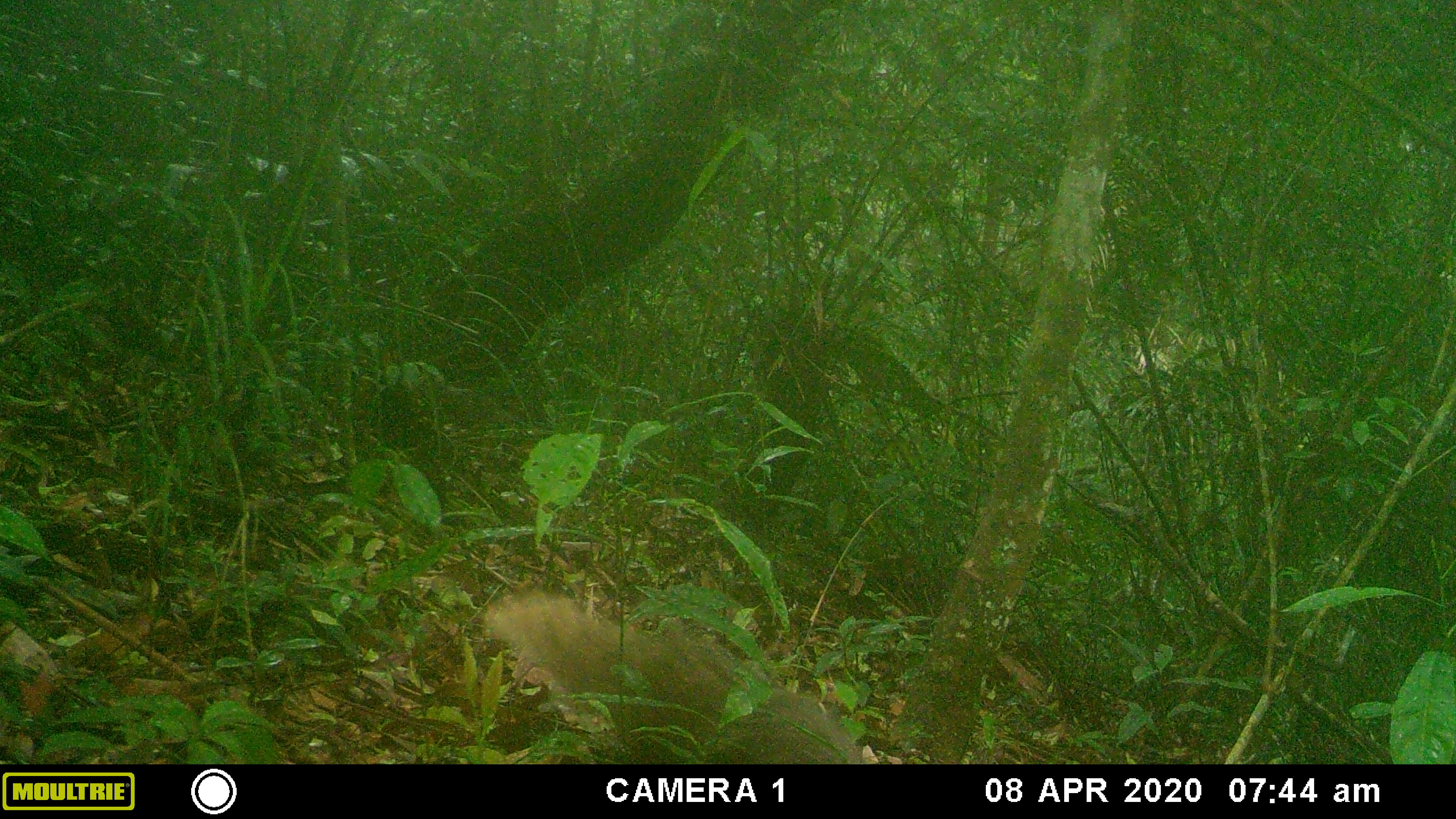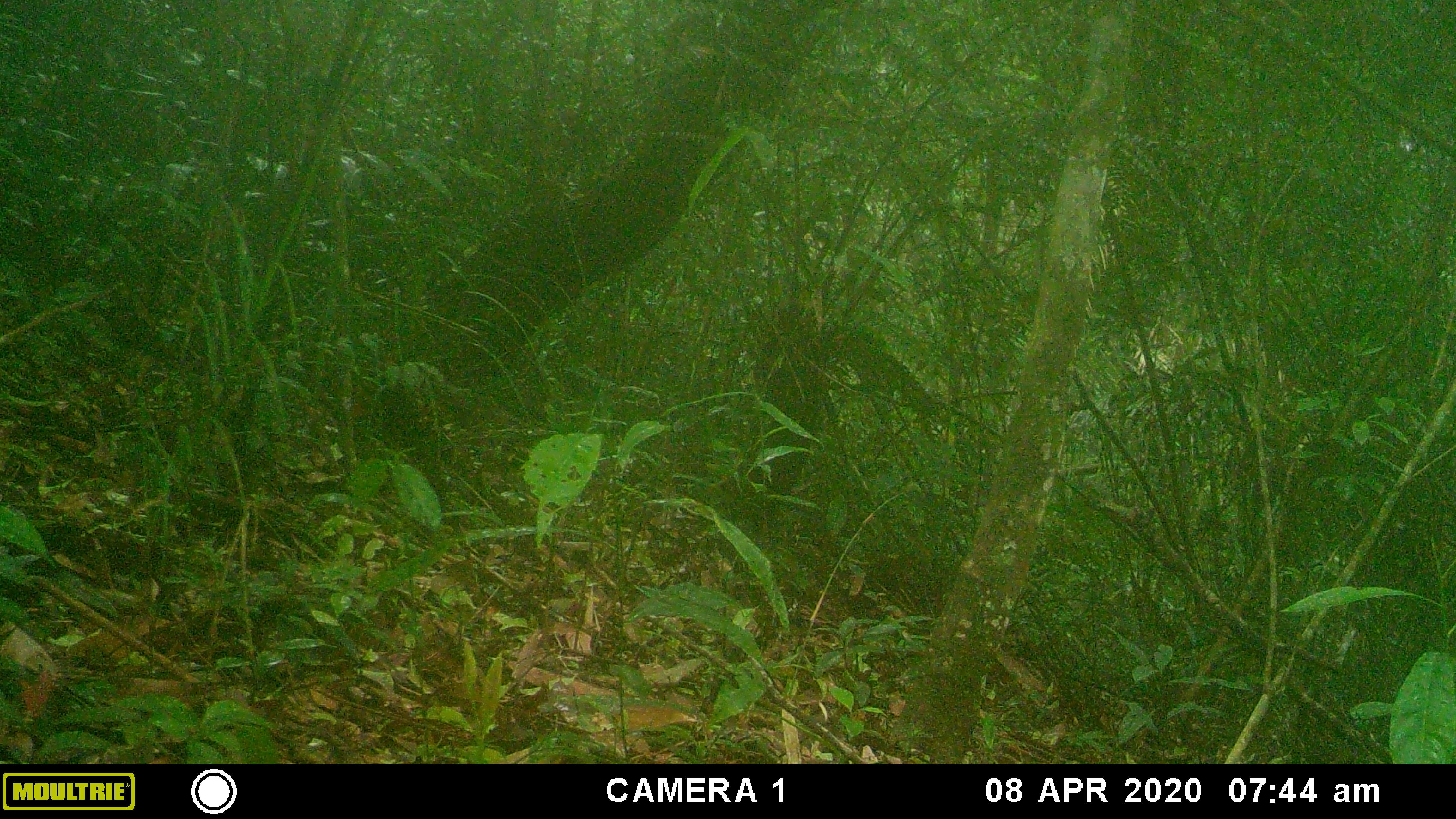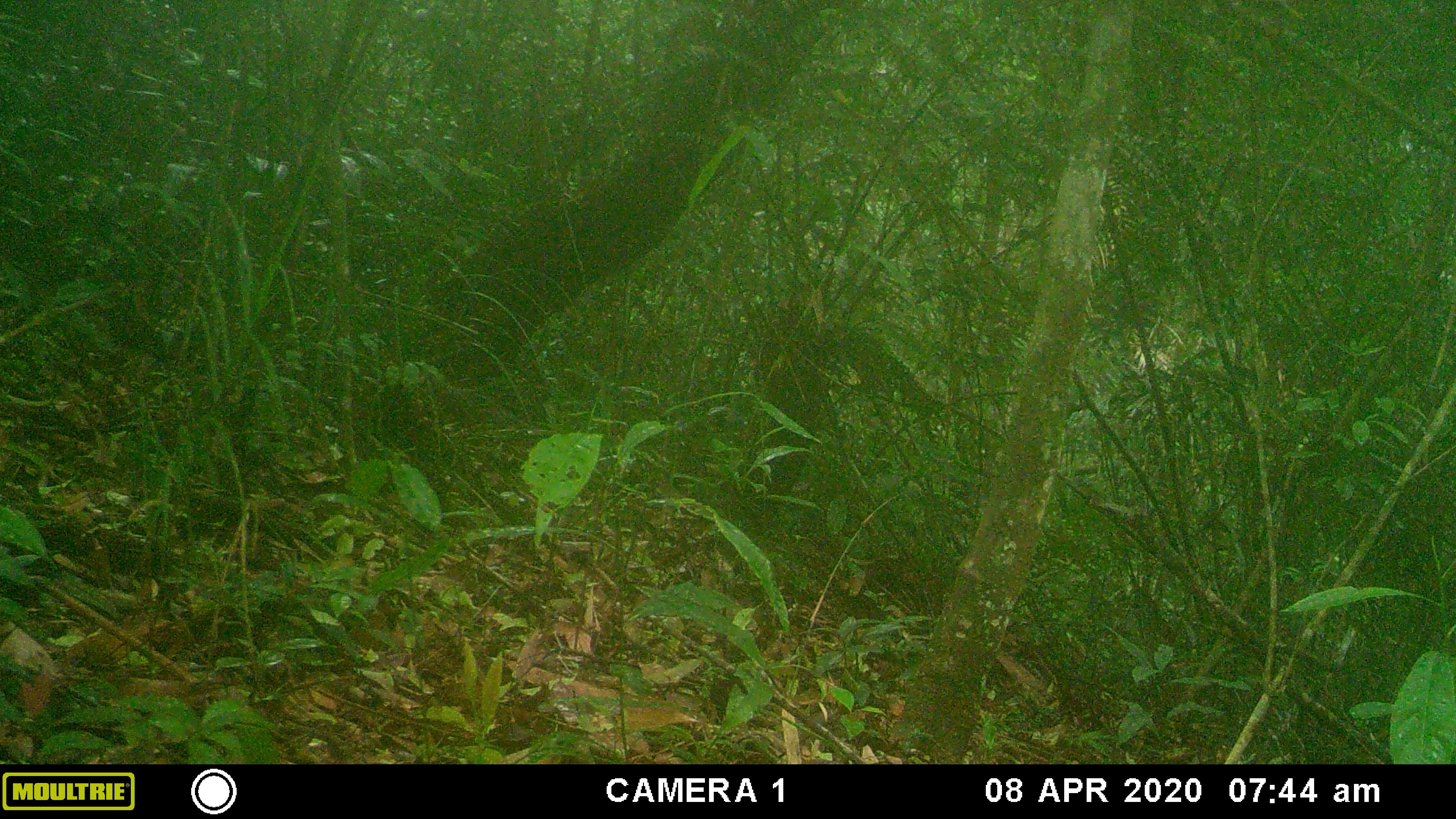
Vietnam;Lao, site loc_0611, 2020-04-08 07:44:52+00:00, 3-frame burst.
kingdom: Animalia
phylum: Chordata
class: Mammalia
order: Carnivora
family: Herpestidae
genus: Urva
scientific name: Urva urva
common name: crab-eating mongoose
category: crab eating mongoose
Crab eating mongoose (crab-eating mongoose) (Urva urva). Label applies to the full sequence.